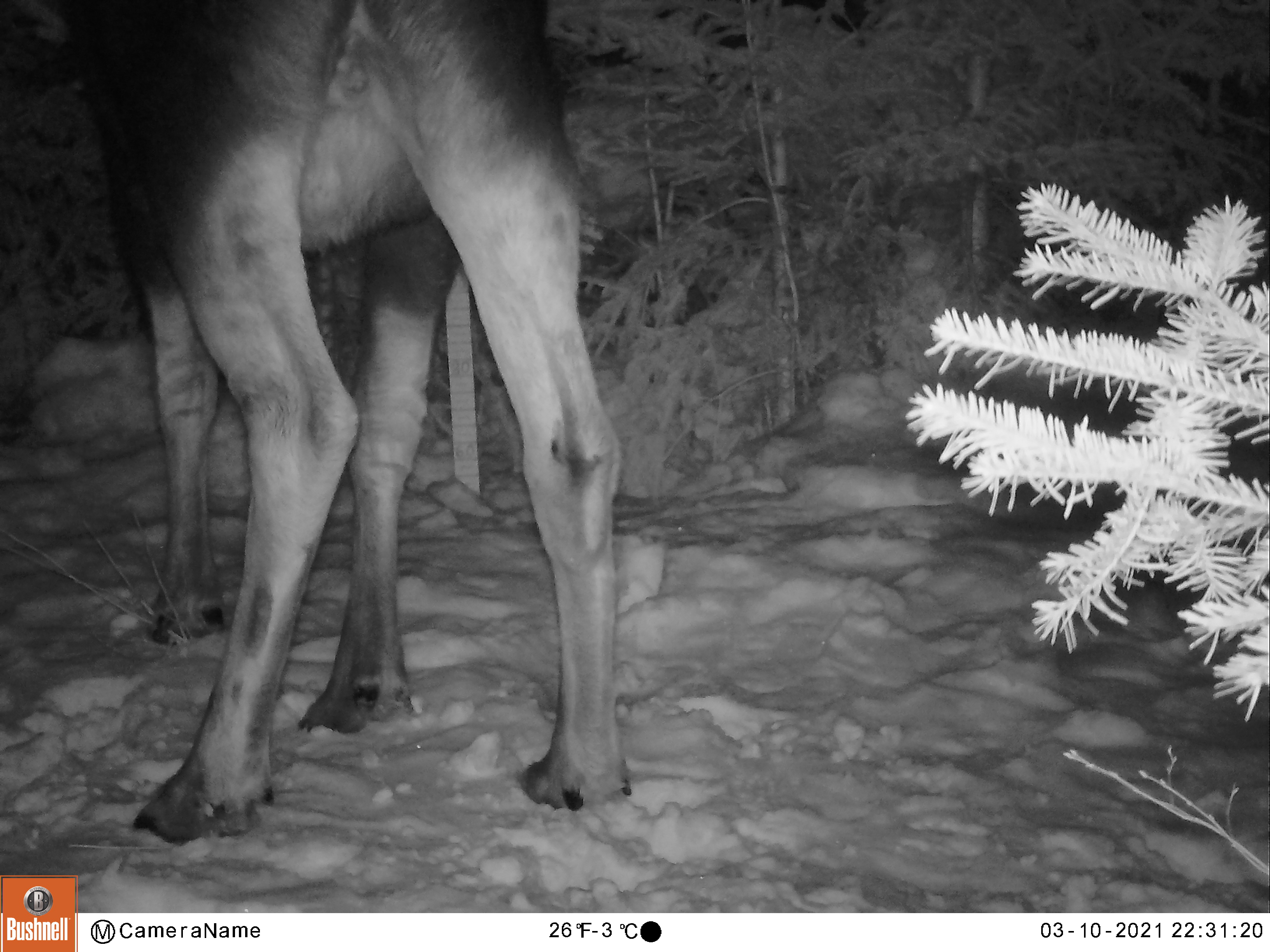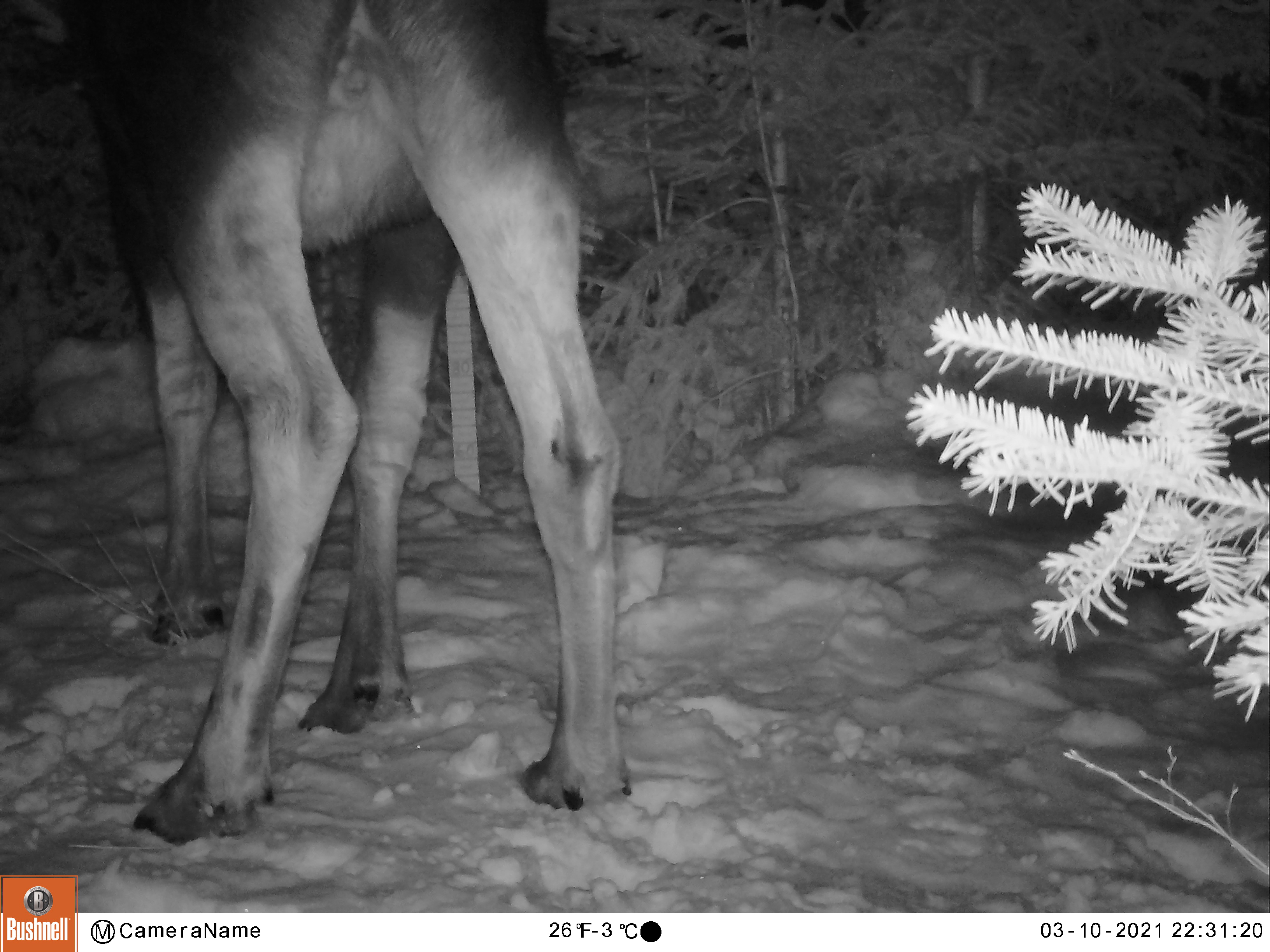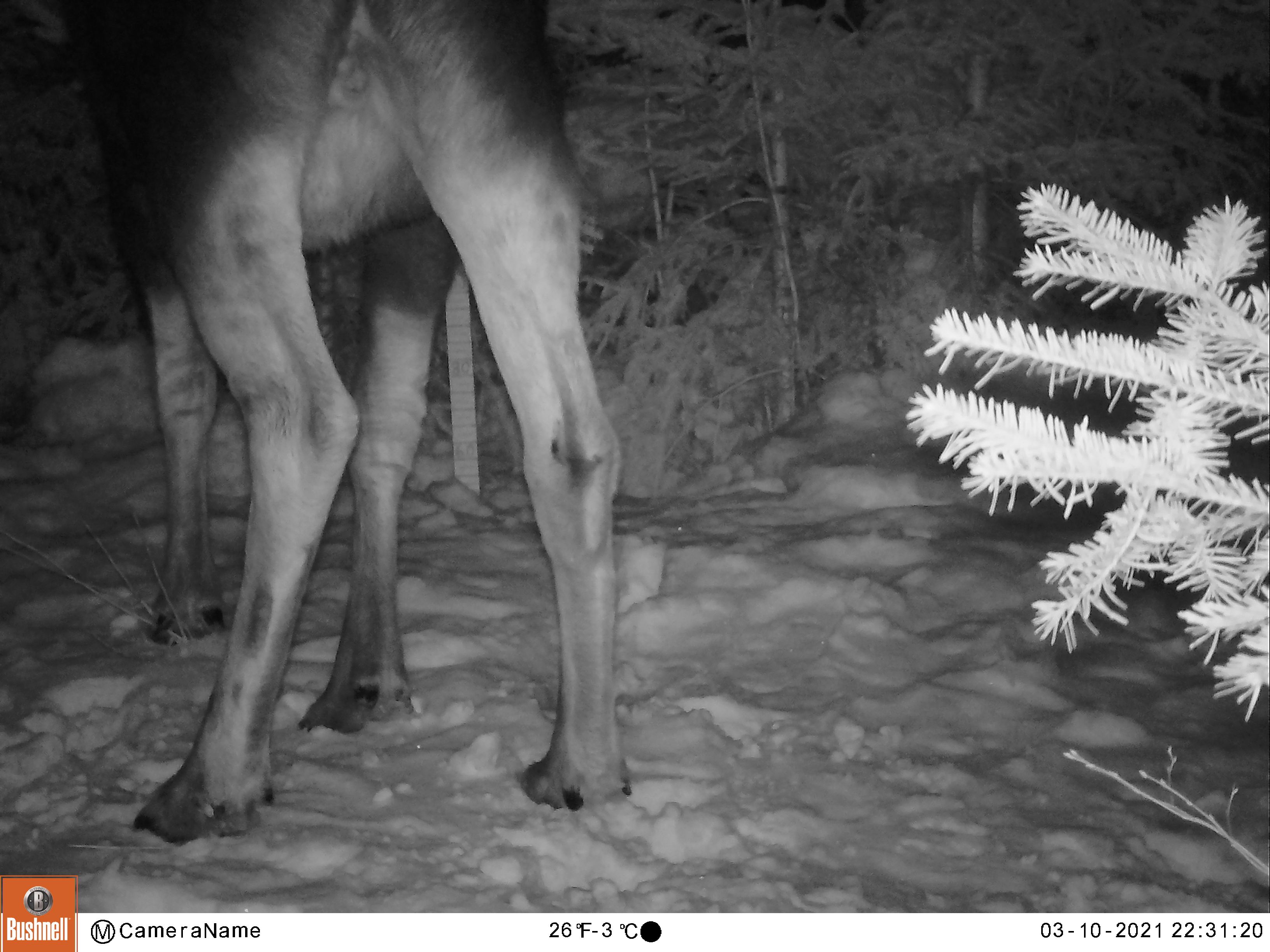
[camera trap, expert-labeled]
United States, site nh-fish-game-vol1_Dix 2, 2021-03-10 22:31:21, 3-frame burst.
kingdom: Animalia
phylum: Chordata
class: Mammalia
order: Artiodactyla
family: Cervidae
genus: Alces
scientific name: Alces alces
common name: moose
Moose (Alces alces).